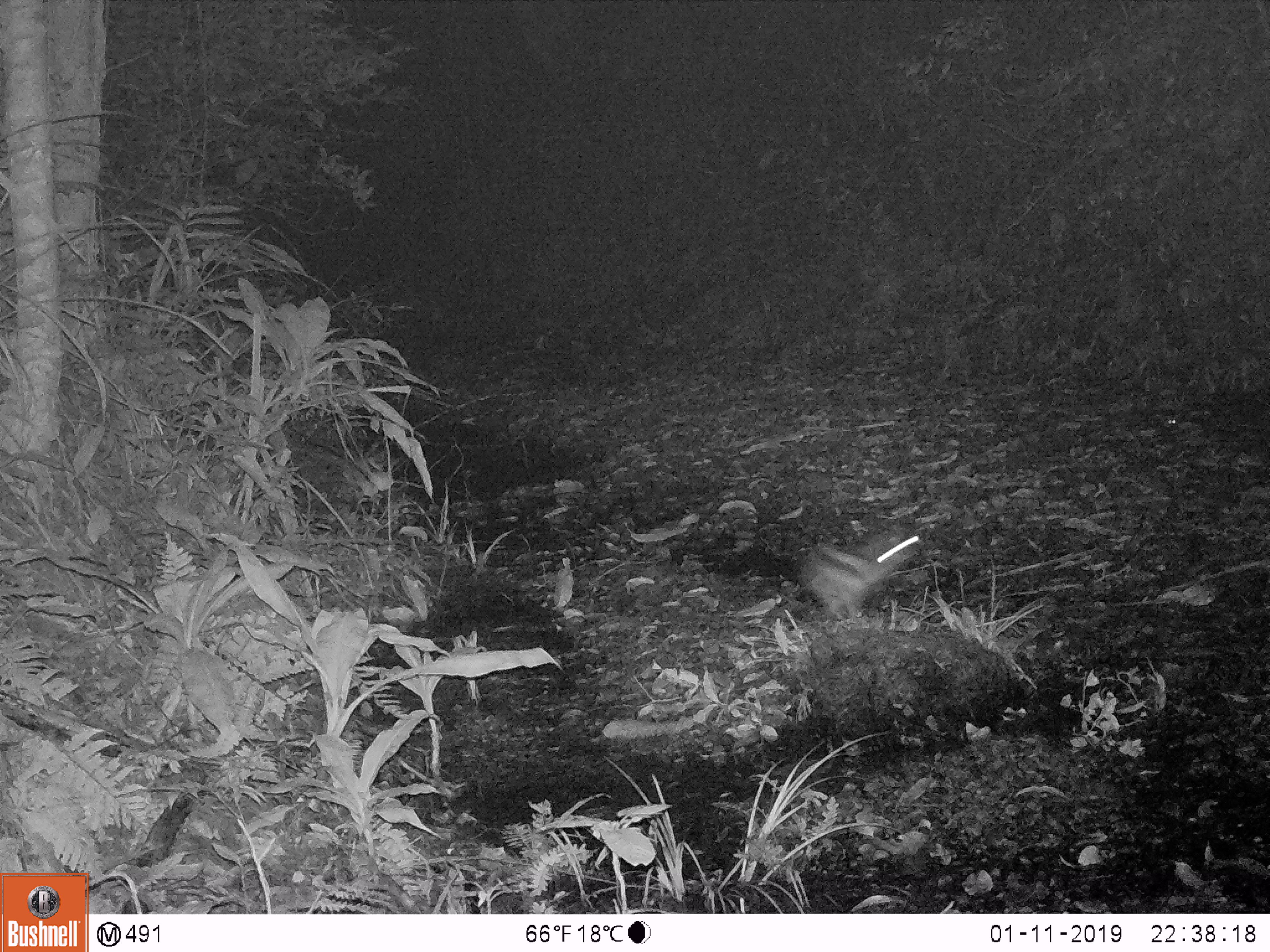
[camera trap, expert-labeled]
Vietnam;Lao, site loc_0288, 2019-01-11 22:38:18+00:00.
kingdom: Animalia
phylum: Chordata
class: Mammalia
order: Lagomorpha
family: Leporidae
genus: Nesolagus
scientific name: Nesolagus timminsi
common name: annamite striped rabbit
Annamite striped rabbit (Nesolagus timminsi). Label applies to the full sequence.